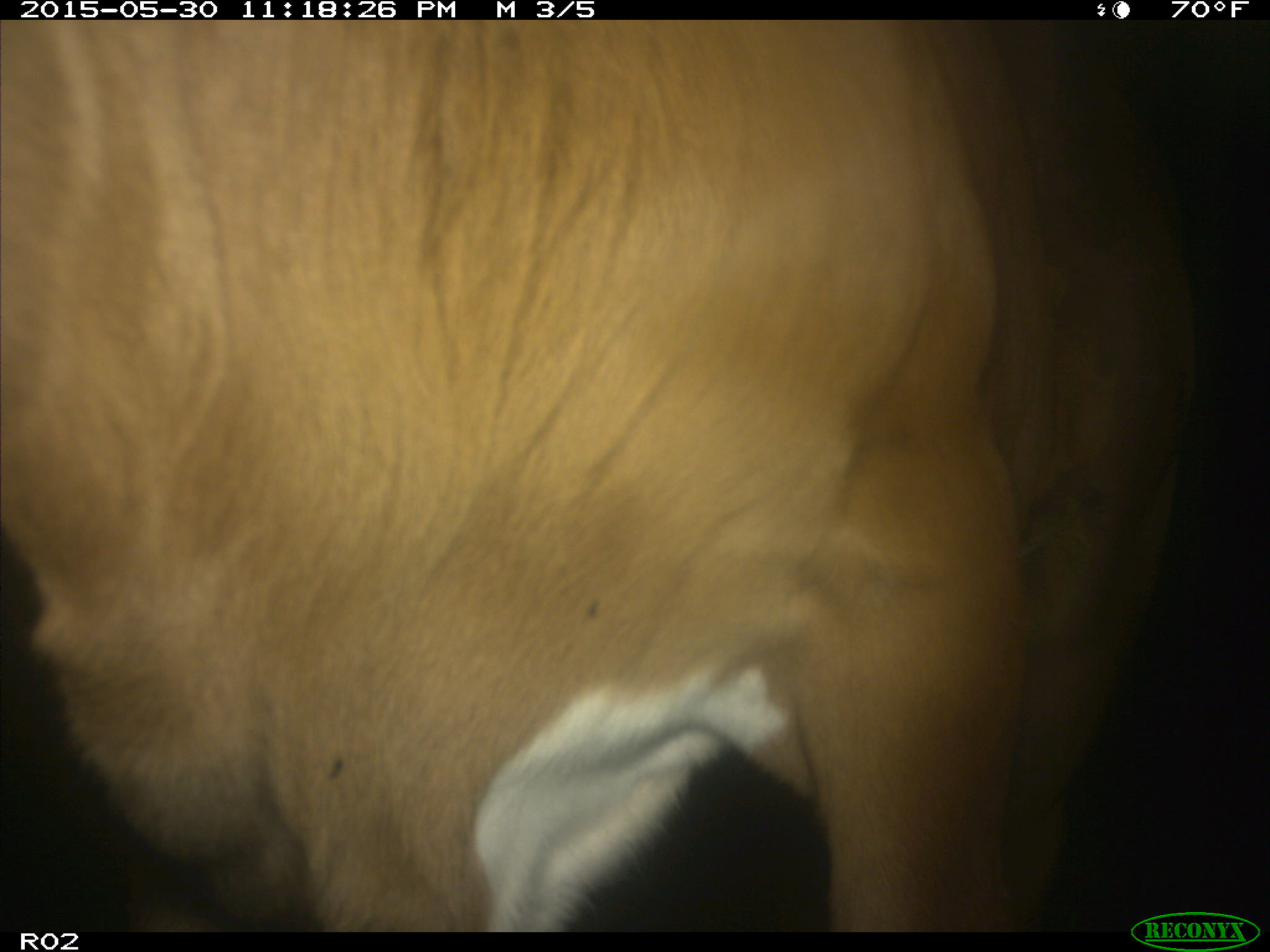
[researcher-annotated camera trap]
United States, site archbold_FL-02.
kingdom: Animalia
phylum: Chordata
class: Mammalia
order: Artiodactyla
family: Bovidae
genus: Bos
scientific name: Bos taurus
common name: domestic cow